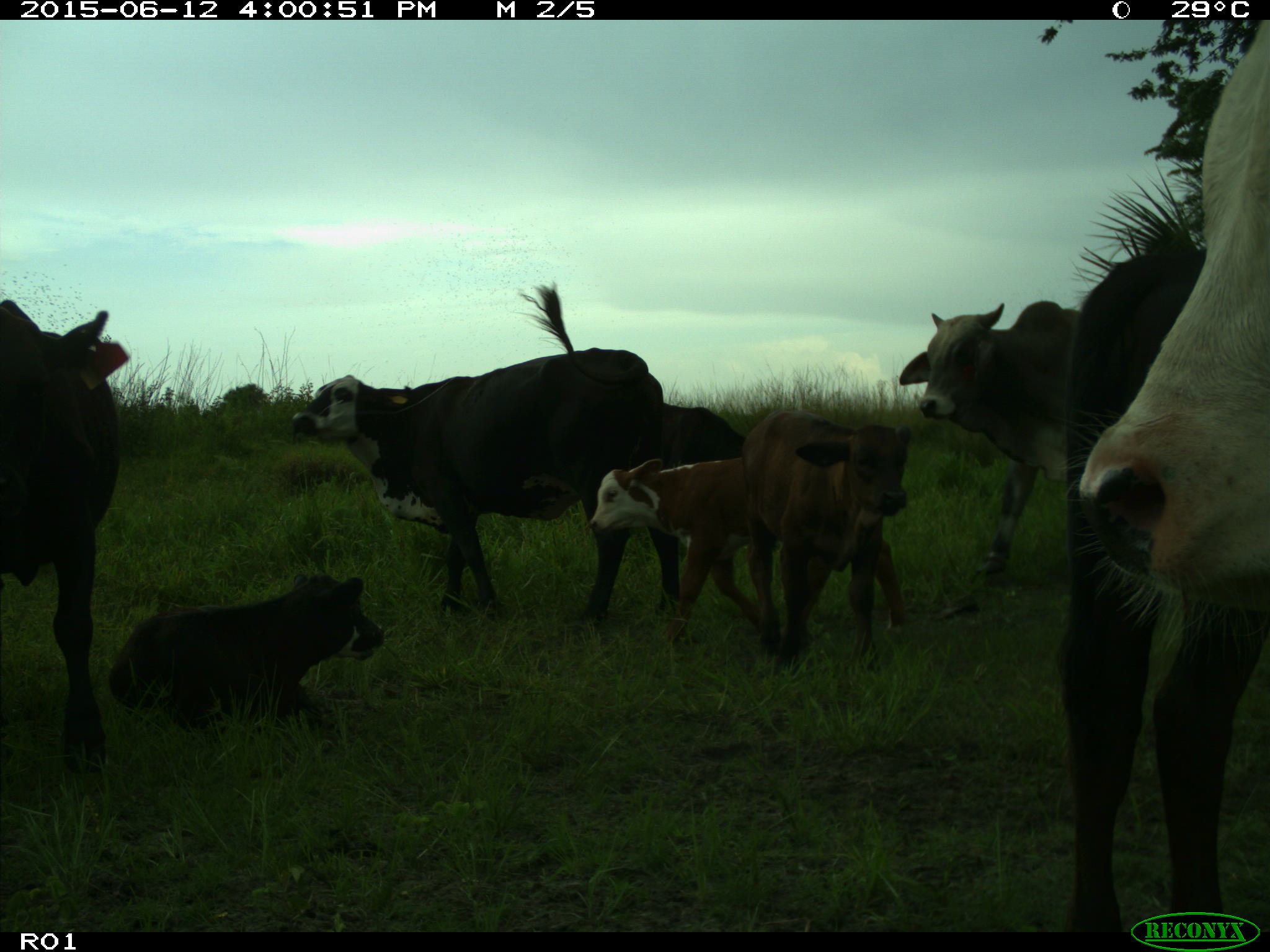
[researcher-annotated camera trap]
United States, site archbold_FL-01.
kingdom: Animalia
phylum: Chordata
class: Mammalia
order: Artiodactyla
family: Bovidae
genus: Bos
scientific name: Bos taurus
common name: domestic cow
Bos taurus (domestic cow).